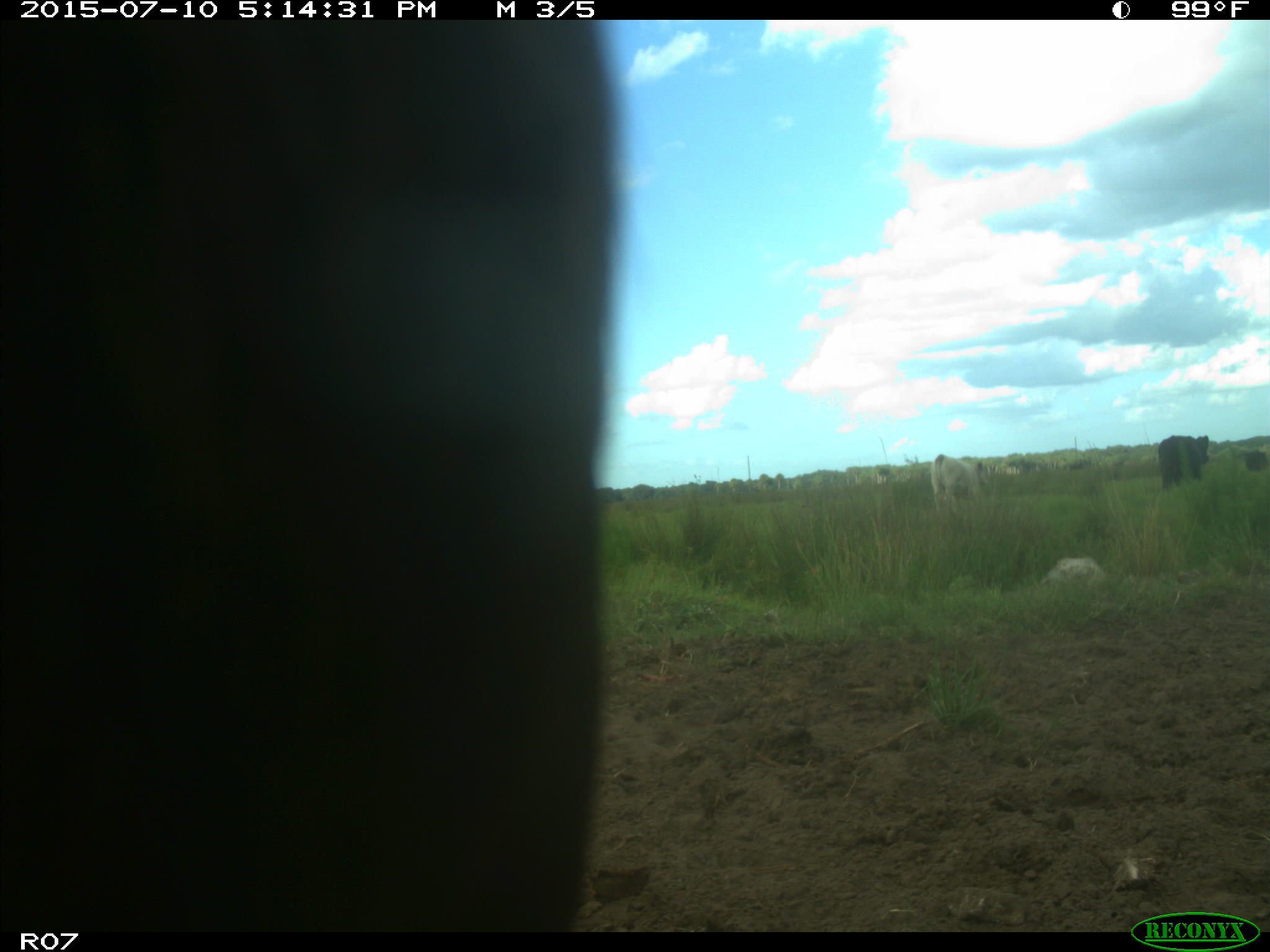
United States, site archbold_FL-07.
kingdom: Animalia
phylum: Chordata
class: Mammalia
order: Artiodactyla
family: Bovidae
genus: Bos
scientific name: Bos taurus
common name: domestic cow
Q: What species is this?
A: Bos taurus (domestic cow).